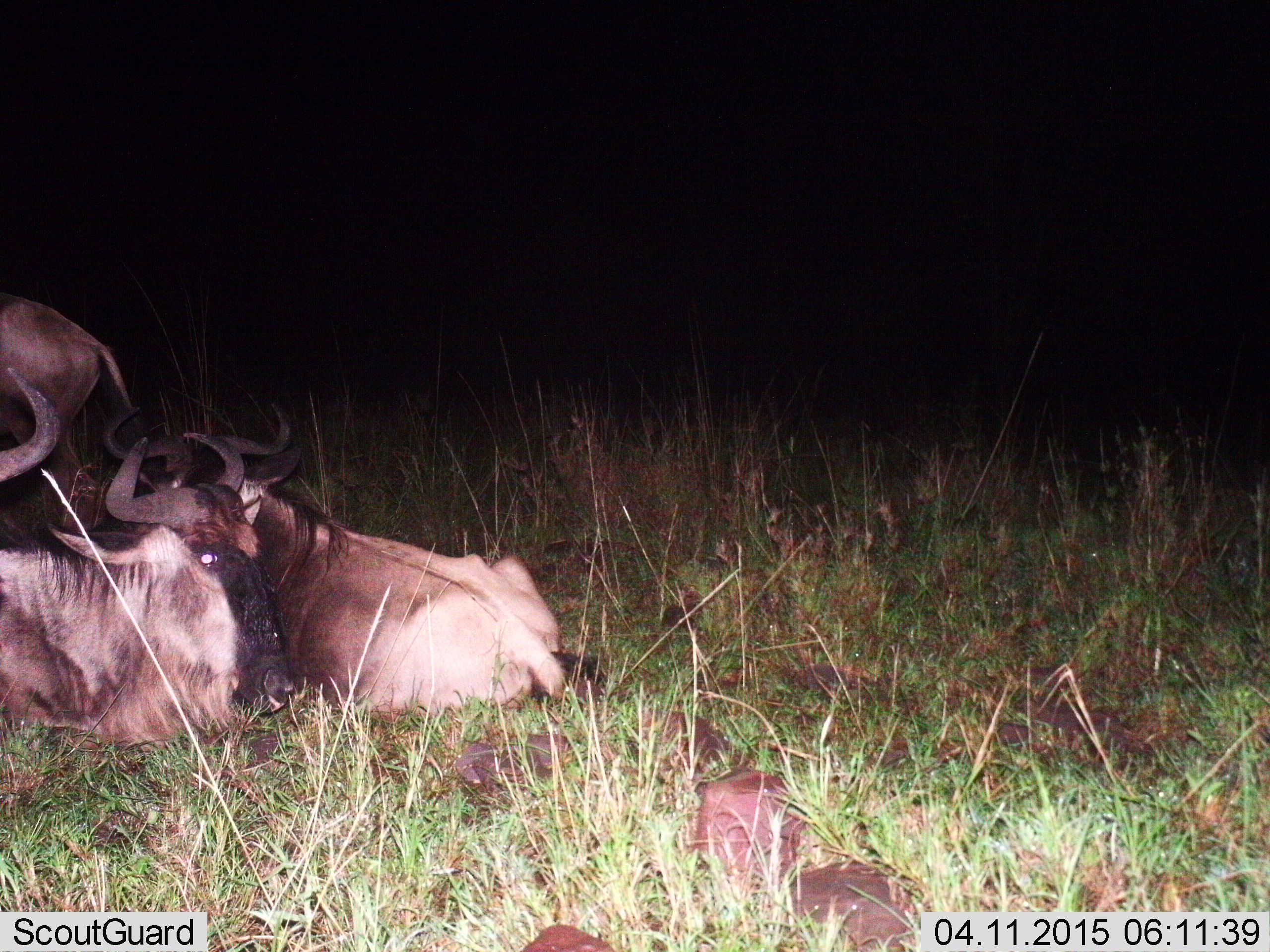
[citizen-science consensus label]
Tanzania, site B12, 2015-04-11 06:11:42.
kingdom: Animalia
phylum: Chordata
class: Mammalia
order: Artiodactyla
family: Bovidae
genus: Connochaetes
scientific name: Connochaetes taurinus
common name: blue wildebeest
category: wildebeest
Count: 4.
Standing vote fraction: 40%.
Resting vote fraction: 100%.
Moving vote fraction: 0%.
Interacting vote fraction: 0%.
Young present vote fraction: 0%.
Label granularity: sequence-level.